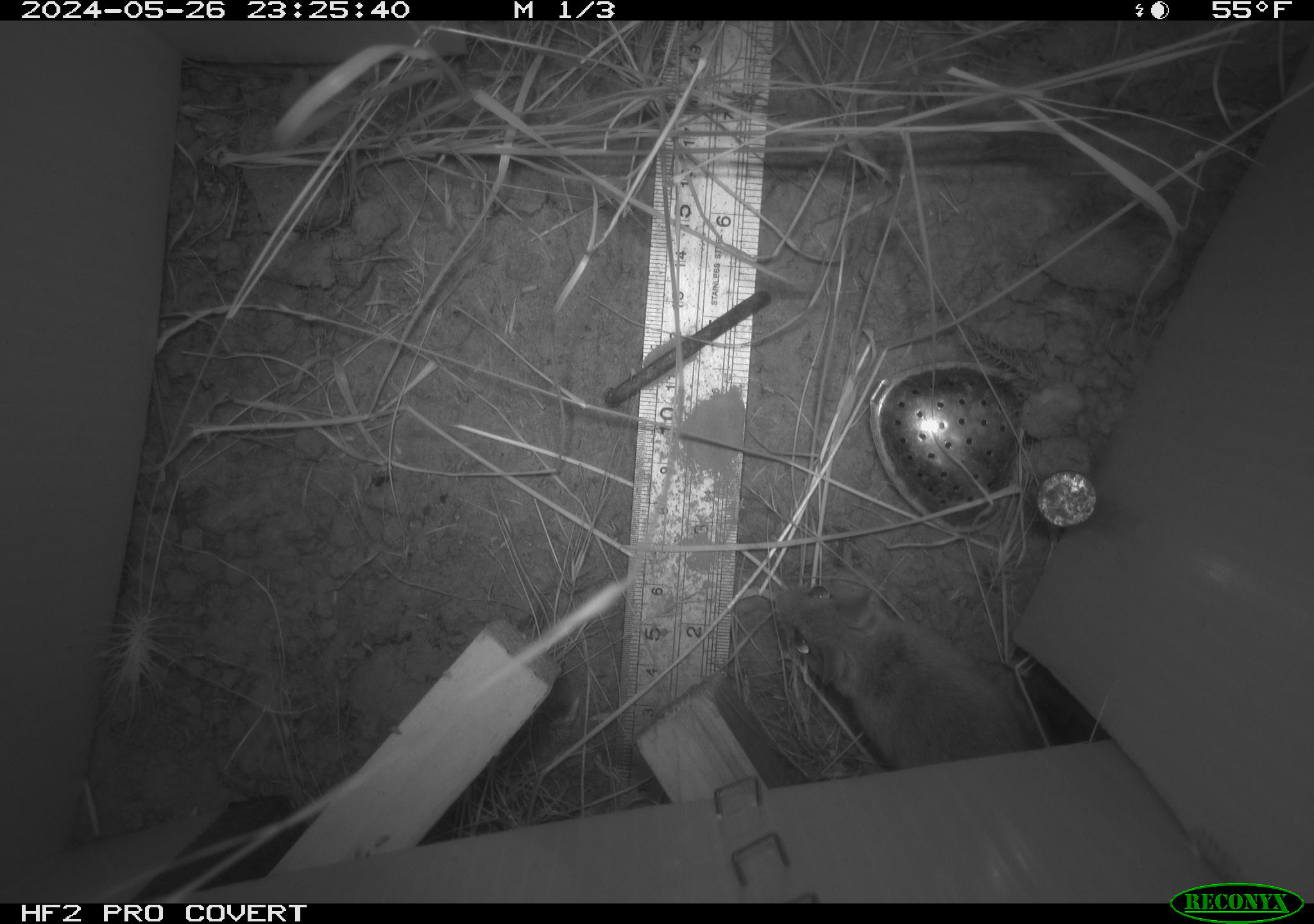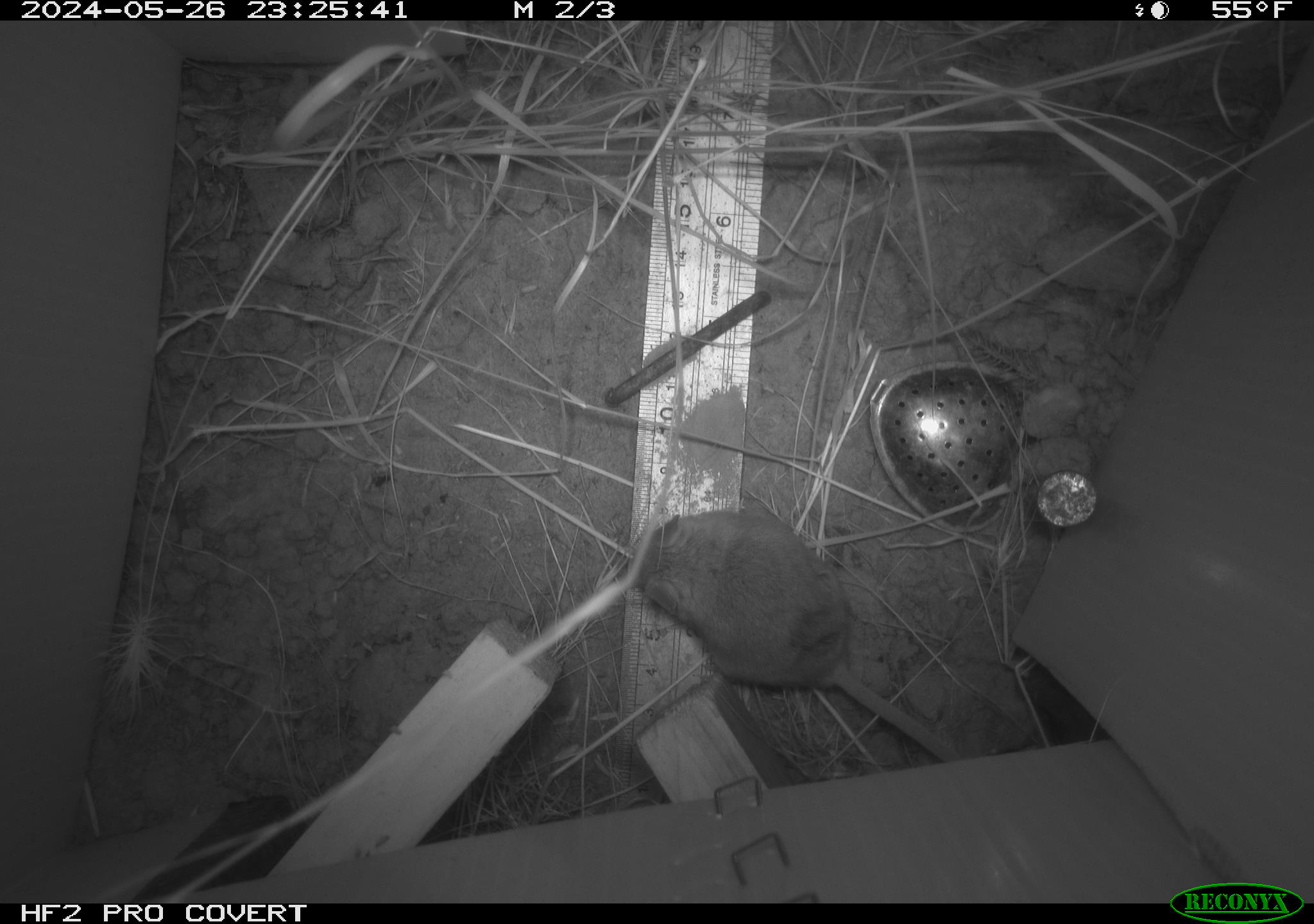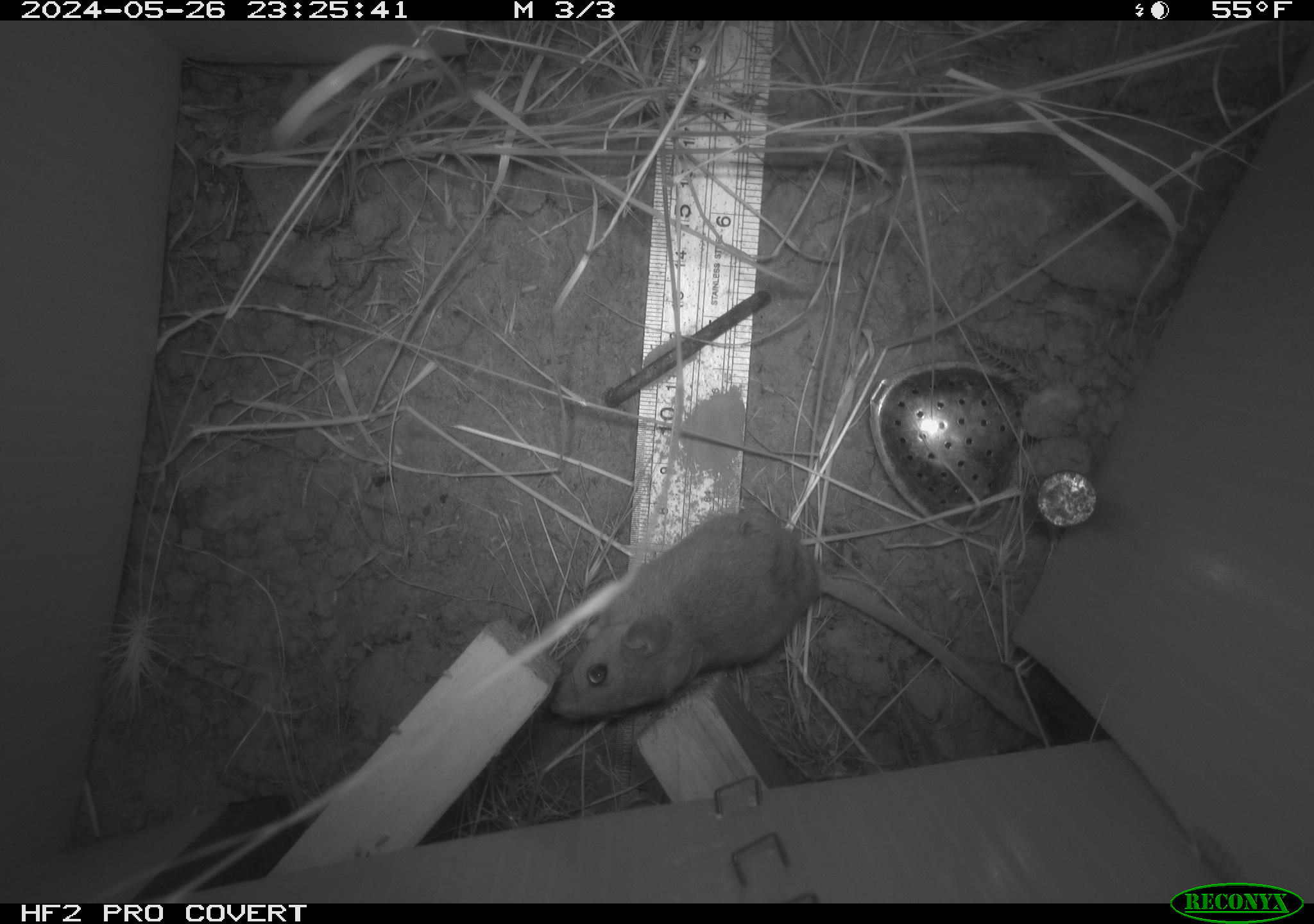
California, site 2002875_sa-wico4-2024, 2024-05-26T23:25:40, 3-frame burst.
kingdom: Animalia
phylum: Chordata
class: Mammalia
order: Rodentia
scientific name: Rodentia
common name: rodent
Rodent (Rodentia).